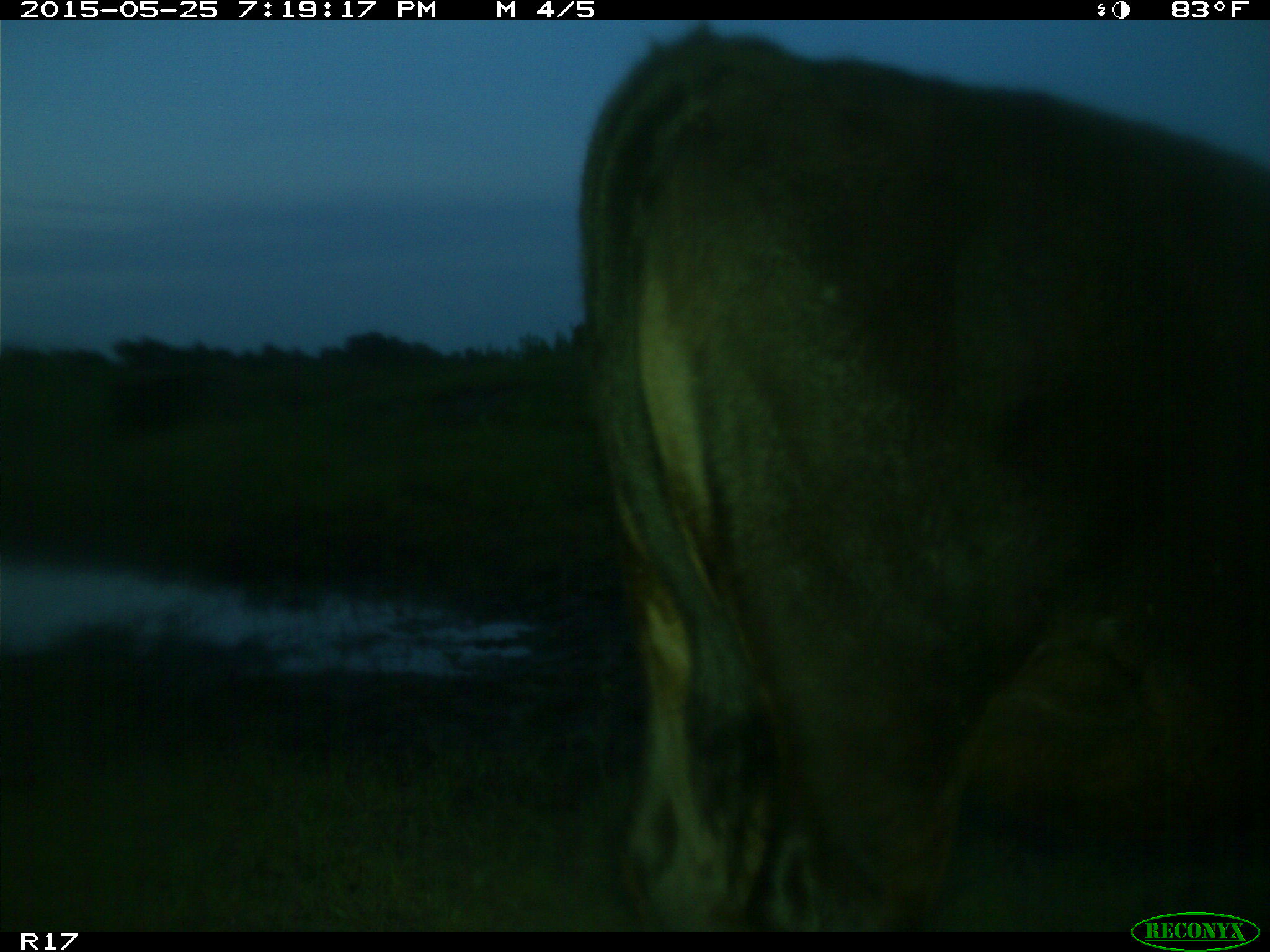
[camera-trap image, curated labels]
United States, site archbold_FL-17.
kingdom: Animalia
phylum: Chordata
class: Mammalia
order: Artiodactyla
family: Bovidae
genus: Bos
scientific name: Bos taurus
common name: domestic cow